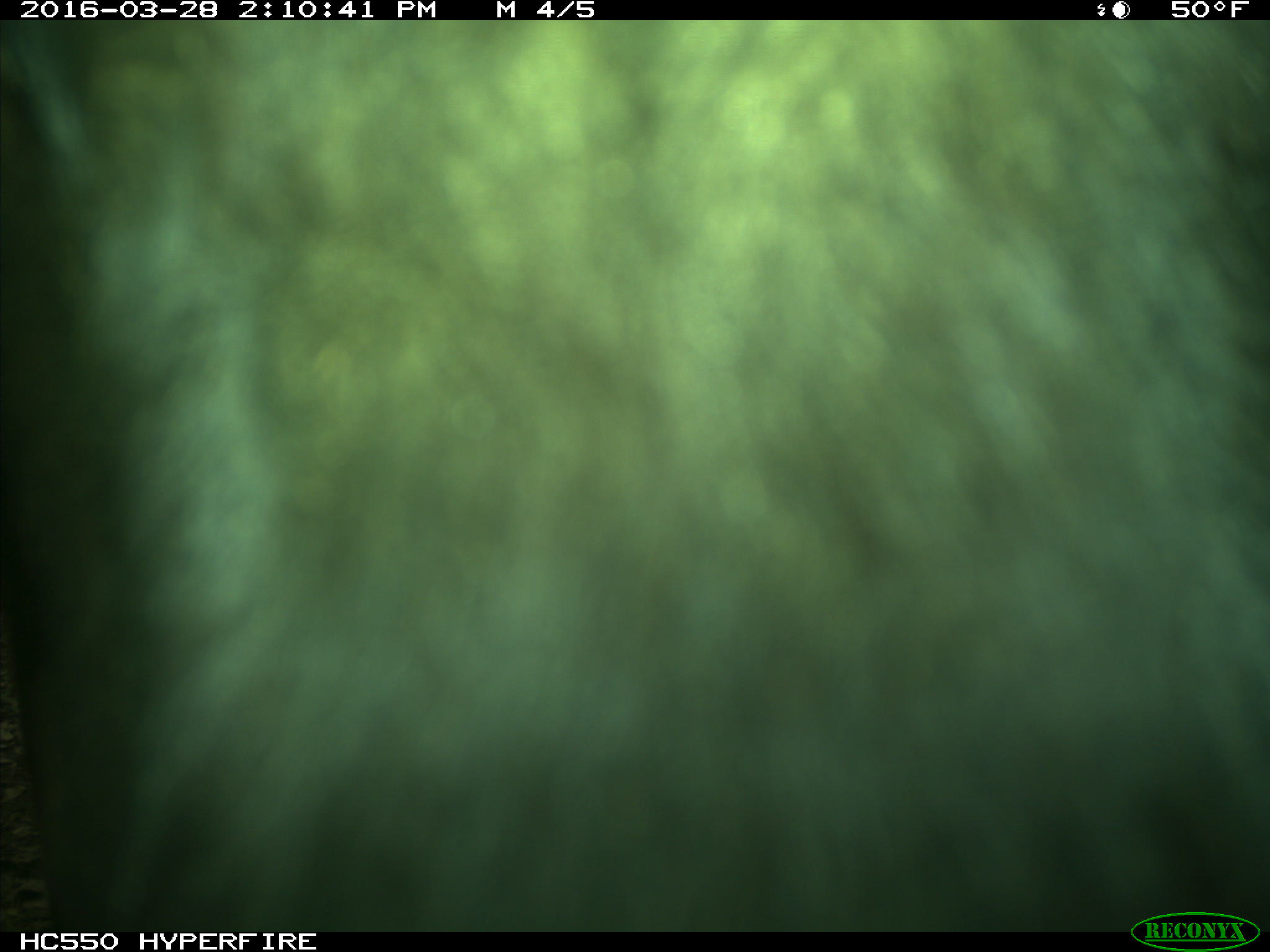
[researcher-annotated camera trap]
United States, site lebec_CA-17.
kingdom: Animalia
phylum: Chordata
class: Mammalia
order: Artiodactyla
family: Bovidae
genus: Bos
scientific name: Bos taurus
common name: domestic cow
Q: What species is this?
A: Bos taurus (domestic cow).